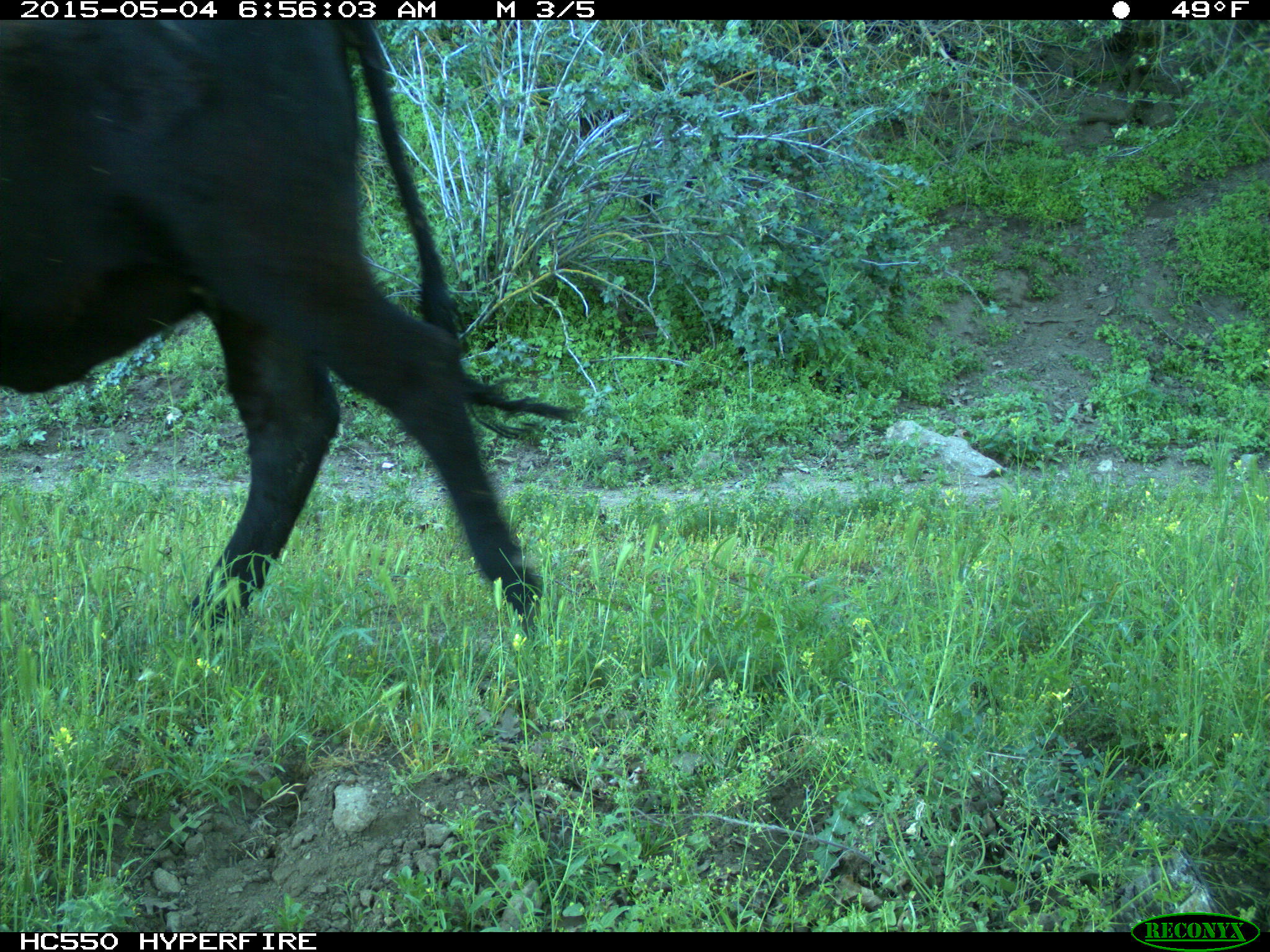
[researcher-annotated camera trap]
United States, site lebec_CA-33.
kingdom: Animalia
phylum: Chordata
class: Mammalia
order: Artiodactyla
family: Bovidae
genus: Bos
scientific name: Bos taurus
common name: domestic cow